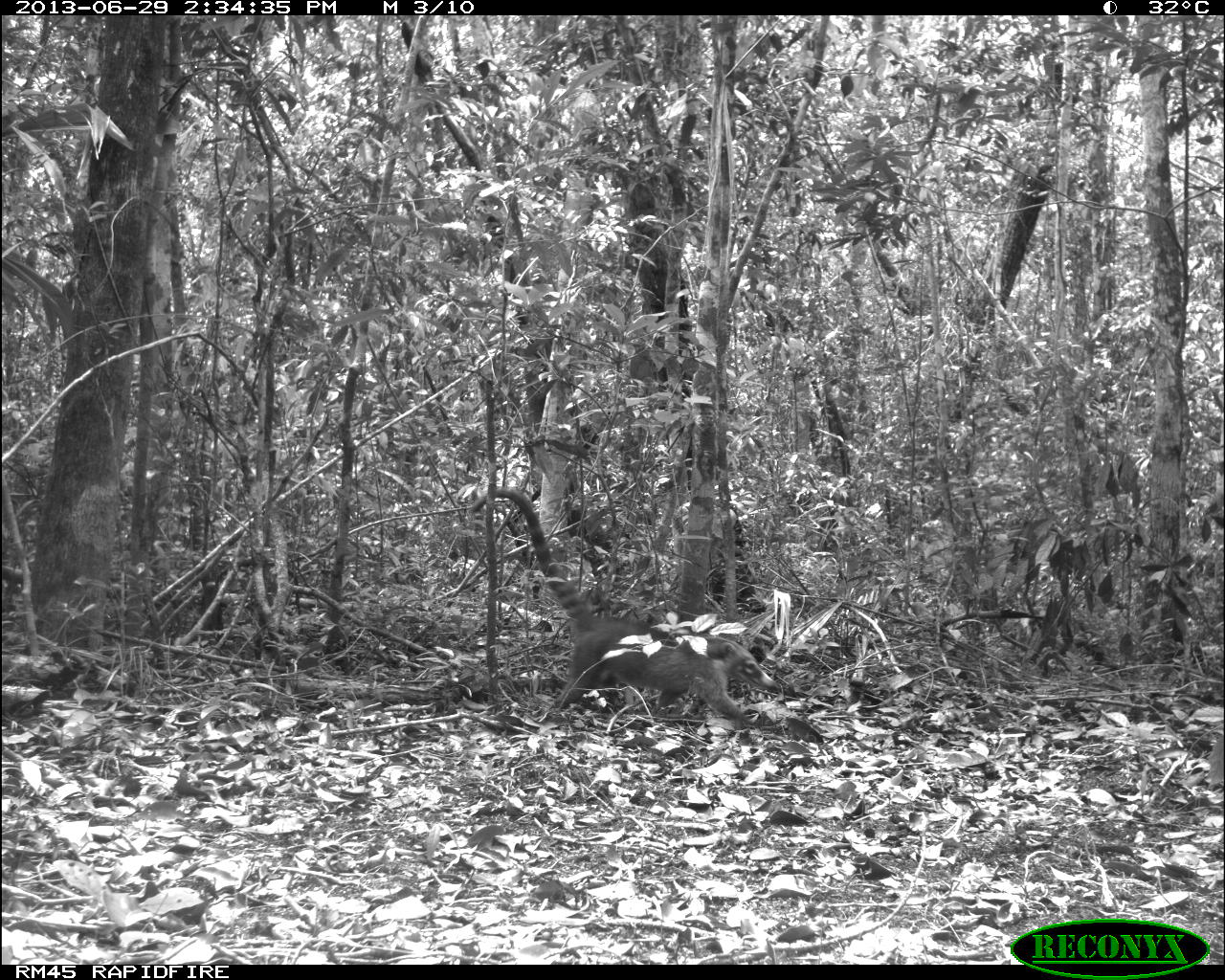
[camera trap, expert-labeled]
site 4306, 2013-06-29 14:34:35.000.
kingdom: Animalia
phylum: Chordata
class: Mammalia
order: Carnivora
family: Procyonidae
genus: Nasua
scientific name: Nasua narica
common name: white-nosed coati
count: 1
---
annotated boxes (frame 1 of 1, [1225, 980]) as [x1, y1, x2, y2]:
nasua narica: [469, 486, 783, 726]